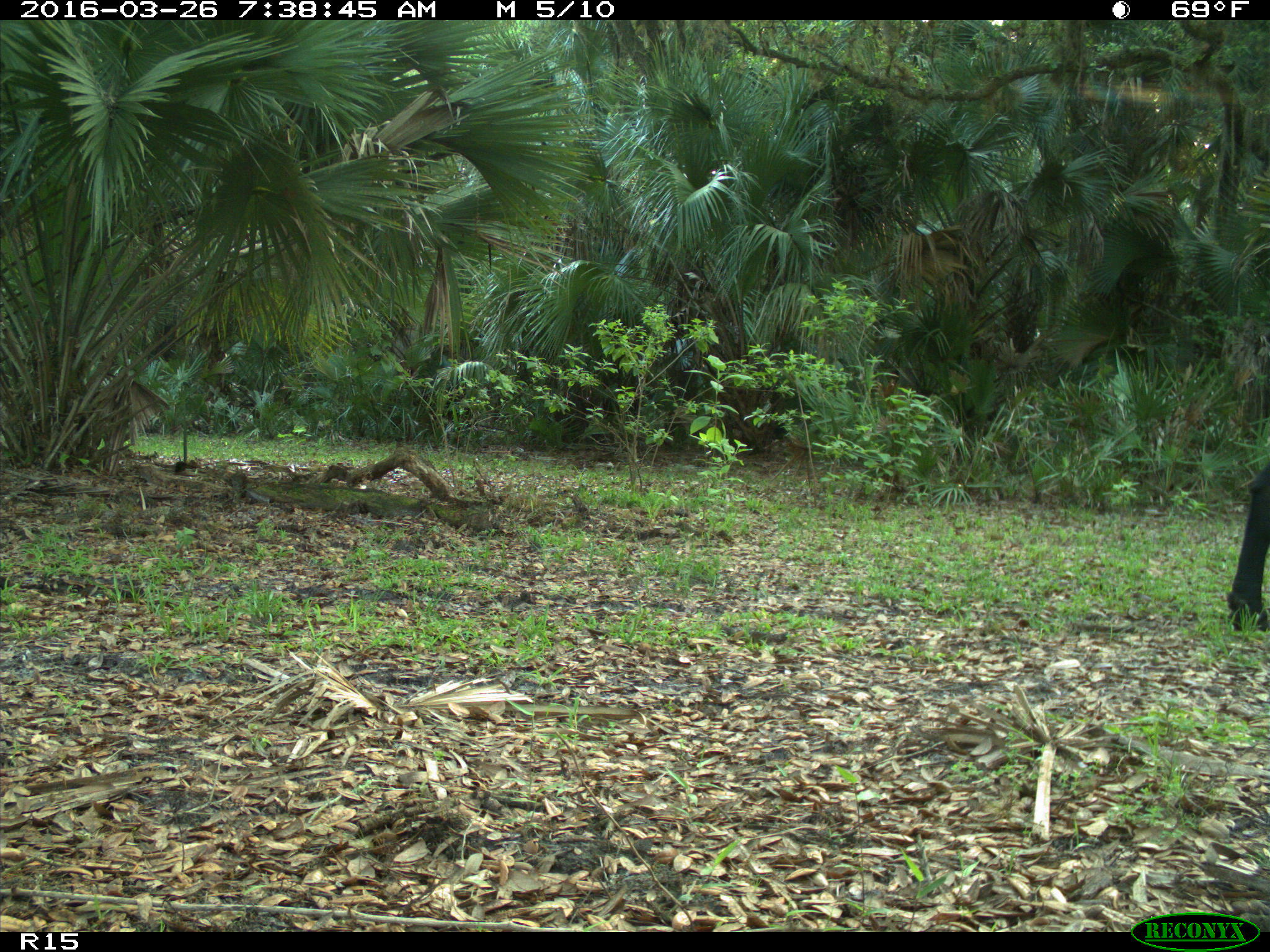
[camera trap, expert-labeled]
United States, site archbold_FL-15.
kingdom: Animalia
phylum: Chordata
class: Mammalia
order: Artiodactyla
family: Bovidae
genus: Bos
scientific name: Bos taurus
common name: domestic cow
Bos taurus (domestic cow).